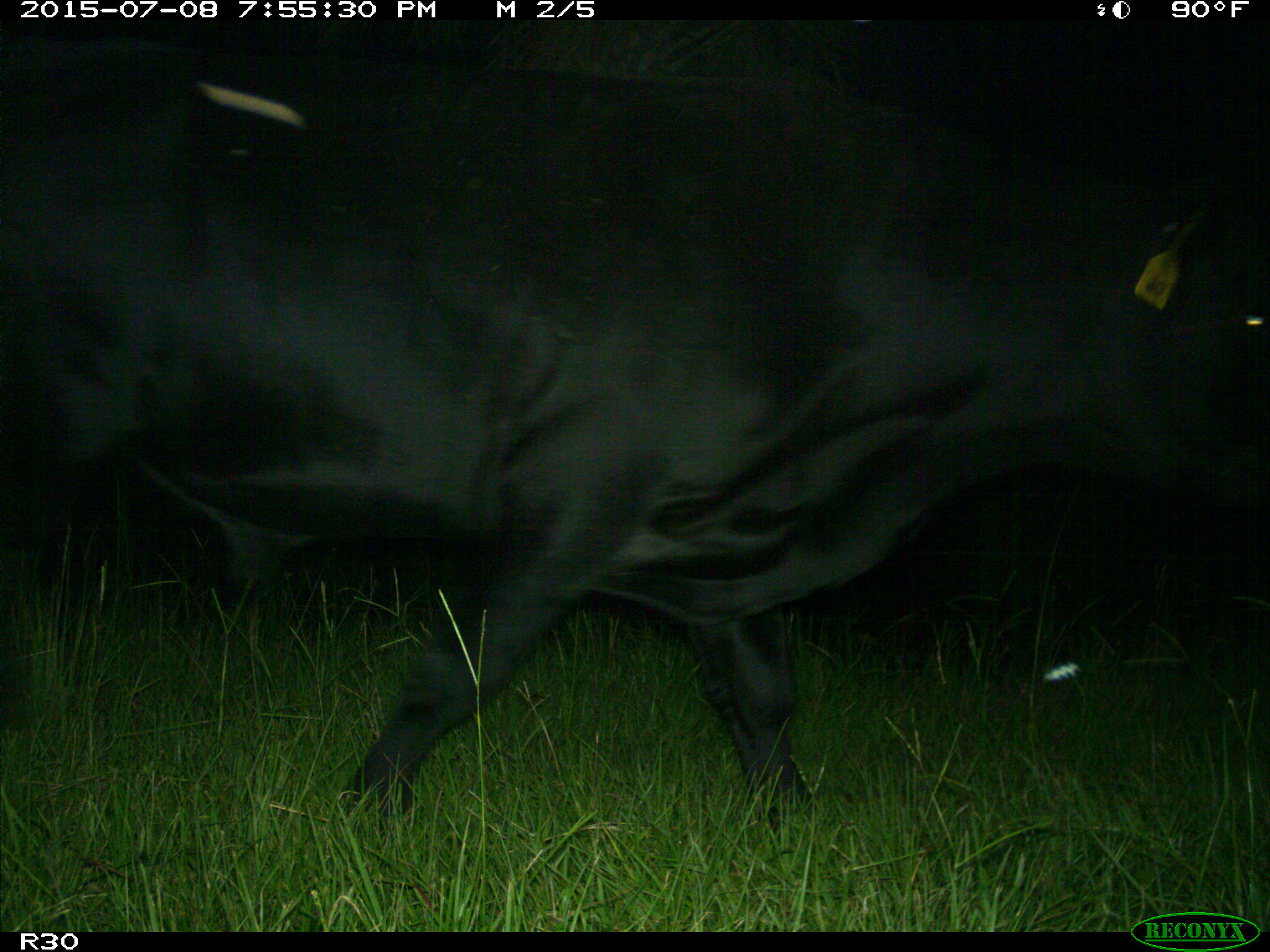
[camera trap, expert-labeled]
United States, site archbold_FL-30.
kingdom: Animalia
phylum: Chordata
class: Mammalia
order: Artiodactyla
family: Bovidae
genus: Bos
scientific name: Bos taurus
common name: domestic cow